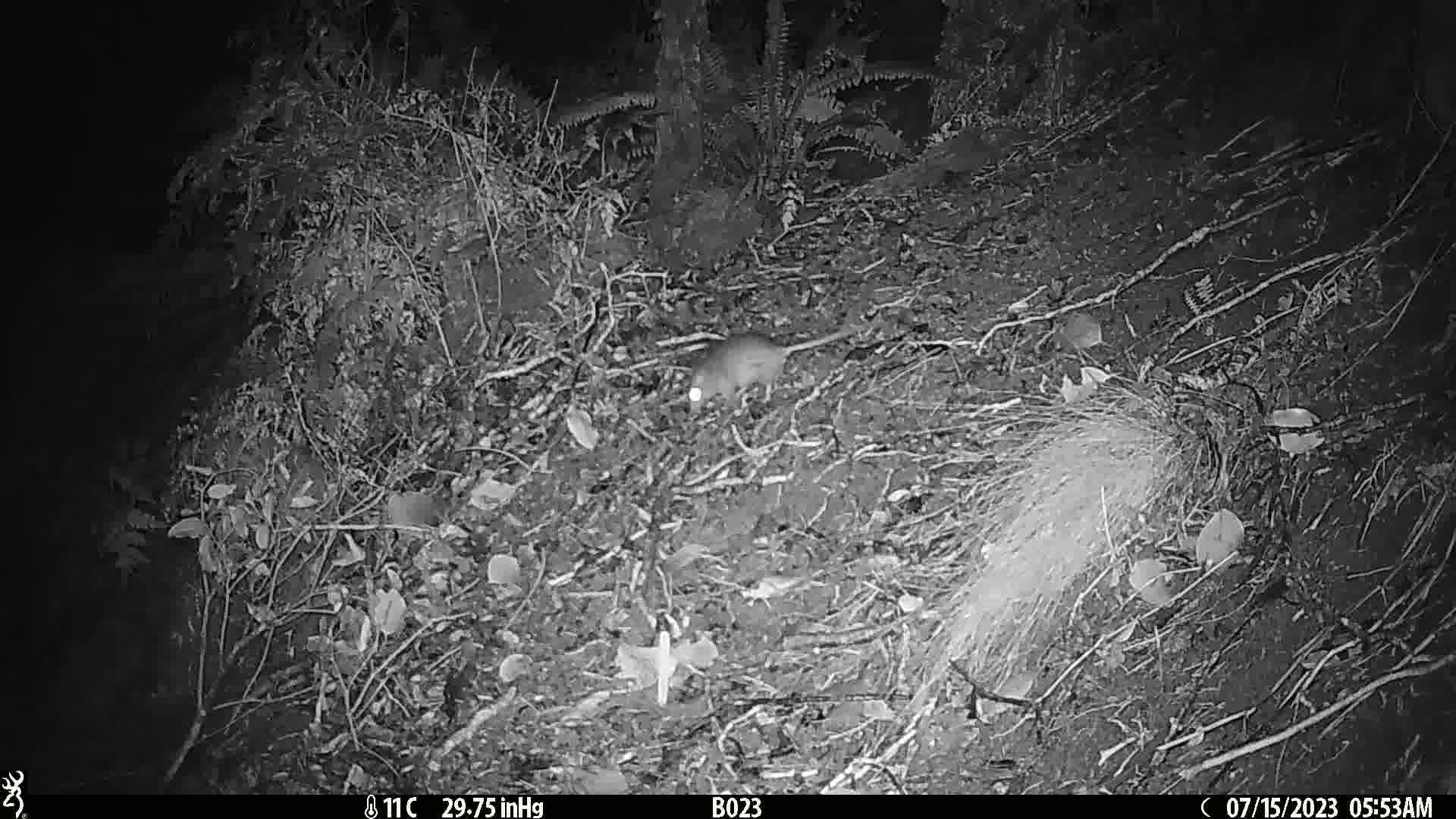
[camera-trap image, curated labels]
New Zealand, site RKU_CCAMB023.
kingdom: Animalia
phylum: Chordata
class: Mammalia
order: Rodentia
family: Muridae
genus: Rattus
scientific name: Rattus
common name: rat